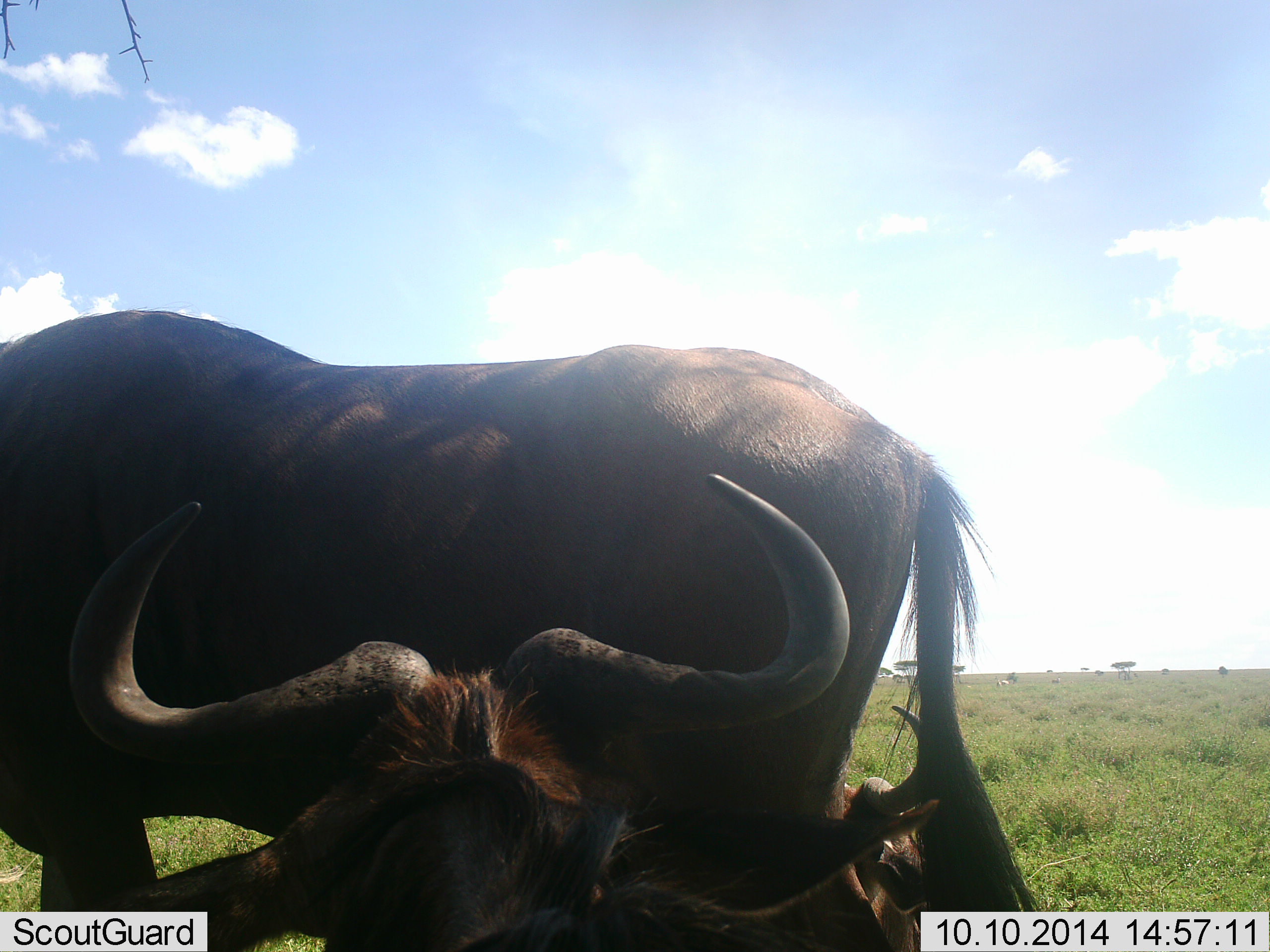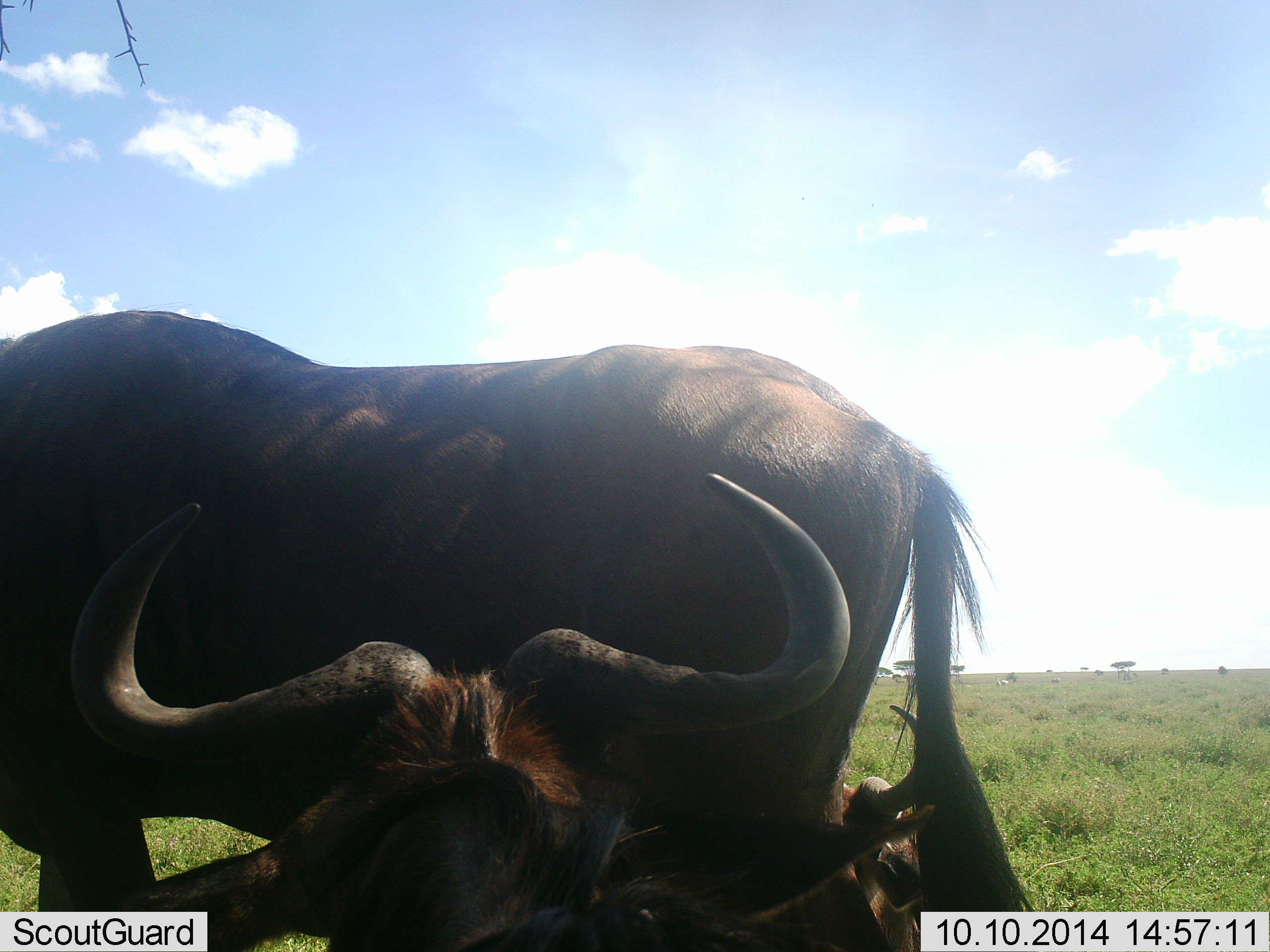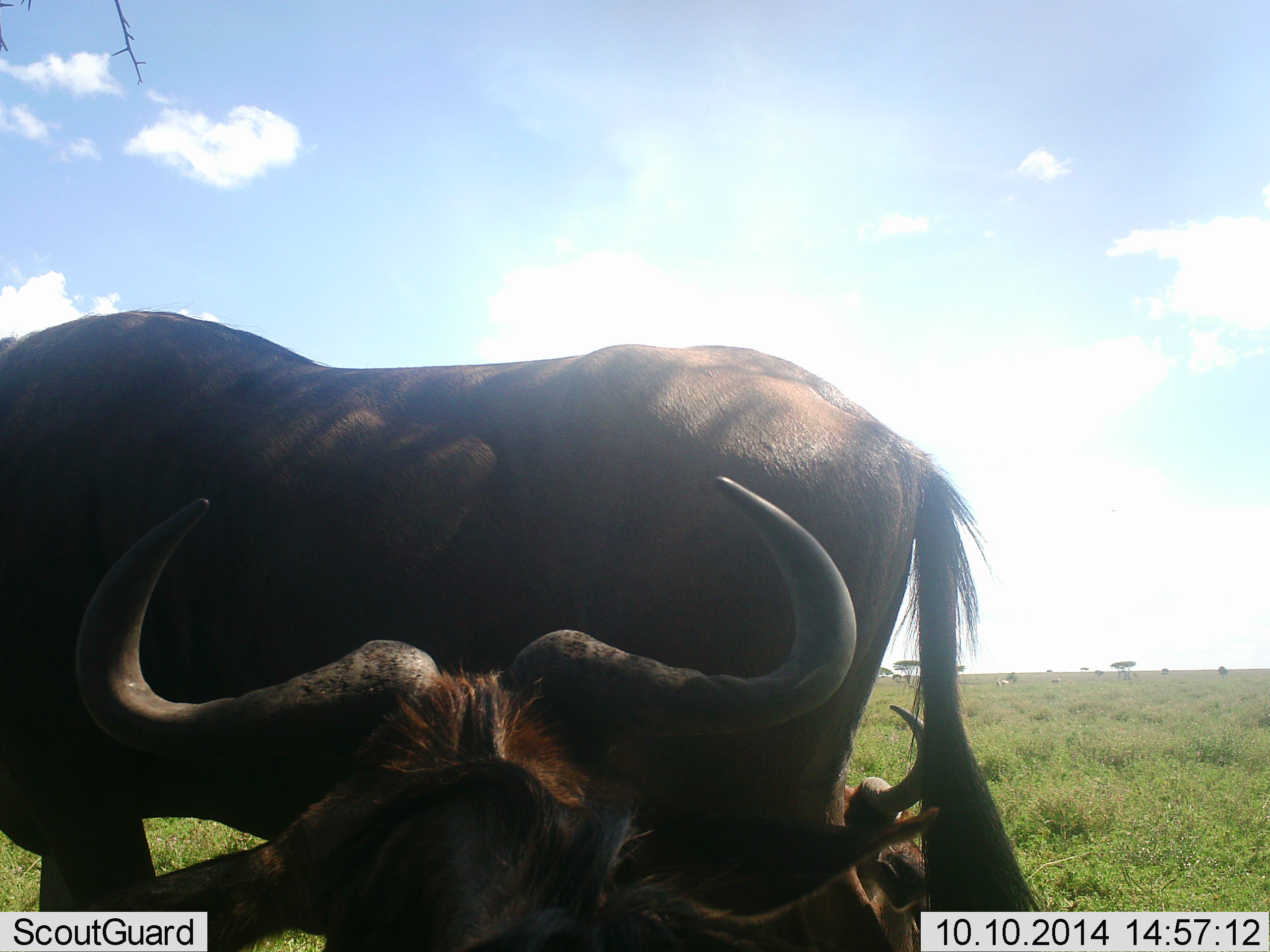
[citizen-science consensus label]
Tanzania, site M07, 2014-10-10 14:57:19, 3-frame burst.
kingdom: Animalia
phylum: Chordata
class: Mammalia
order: Artiodactyla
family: Bovidae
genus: Connochaetes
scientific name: Connochaetes taurinus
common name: blue wildebeest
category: wildebeest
Wildebeest (blue wildebeest) (Connochaetes taurinus), count 3. Behavior (volunteer vote fractions): standing 64%, resting 100%, moving 0%, interacting 0%. Young present (vote fraction): 9%. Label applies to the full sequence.